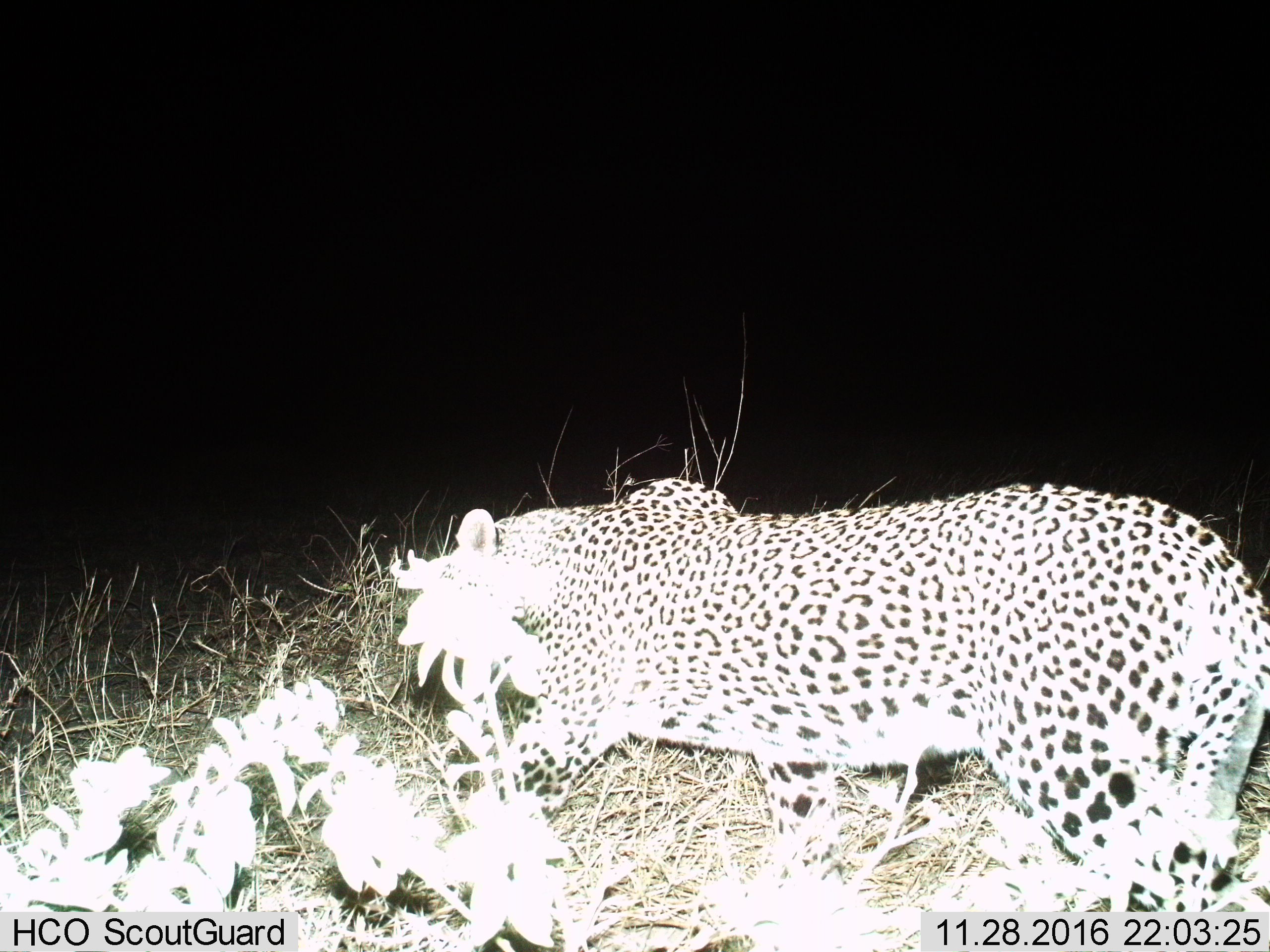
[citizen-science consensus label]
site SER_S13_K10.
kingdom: Animalia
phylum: Chordata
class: Mammalia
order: Carnivora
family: Felidae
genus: Panthera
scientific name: Panthera pardus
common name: leopard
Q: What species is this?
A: Leopard (Panthera pardus).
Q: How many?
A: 1.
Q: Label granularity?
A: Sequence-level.